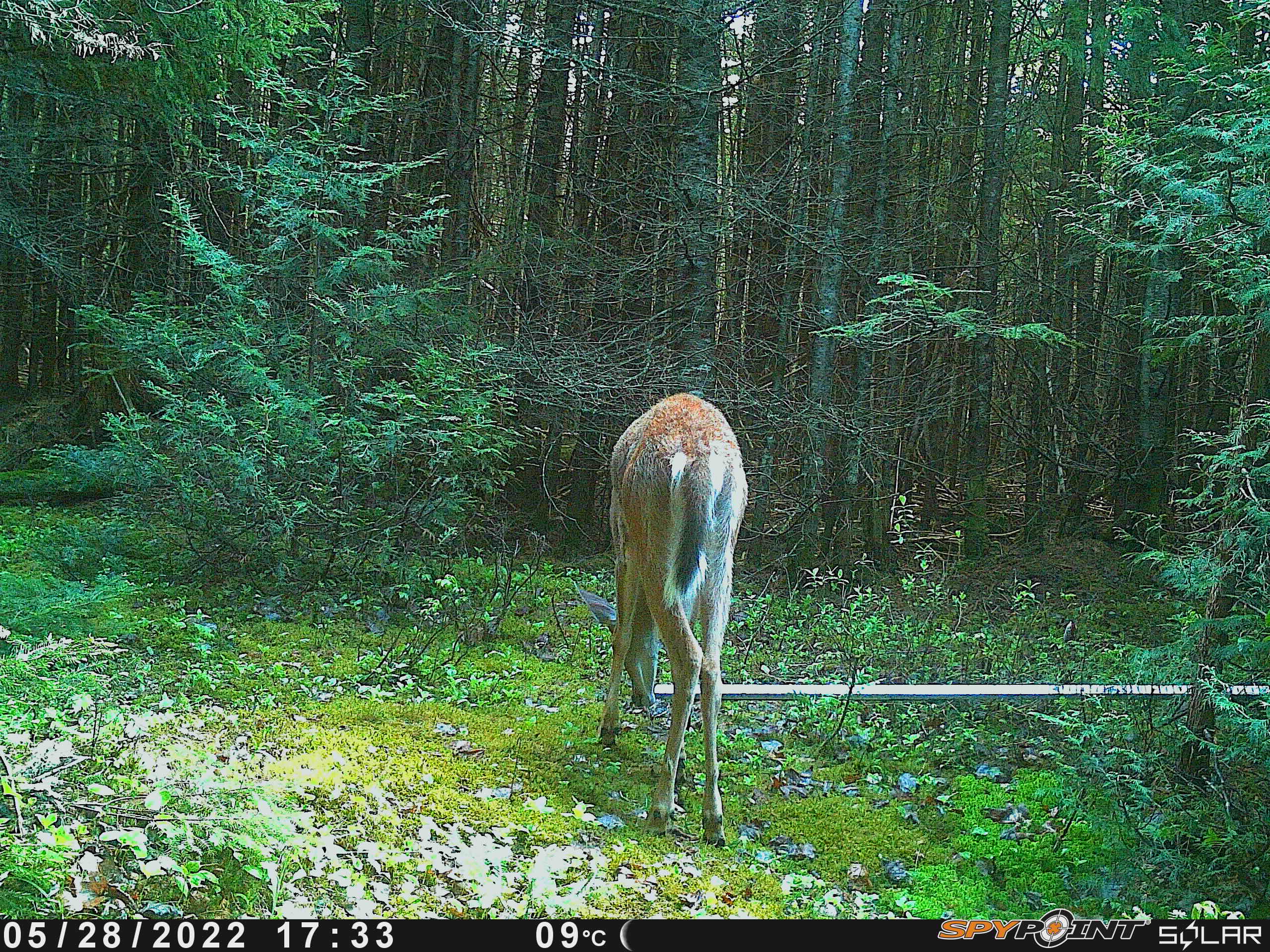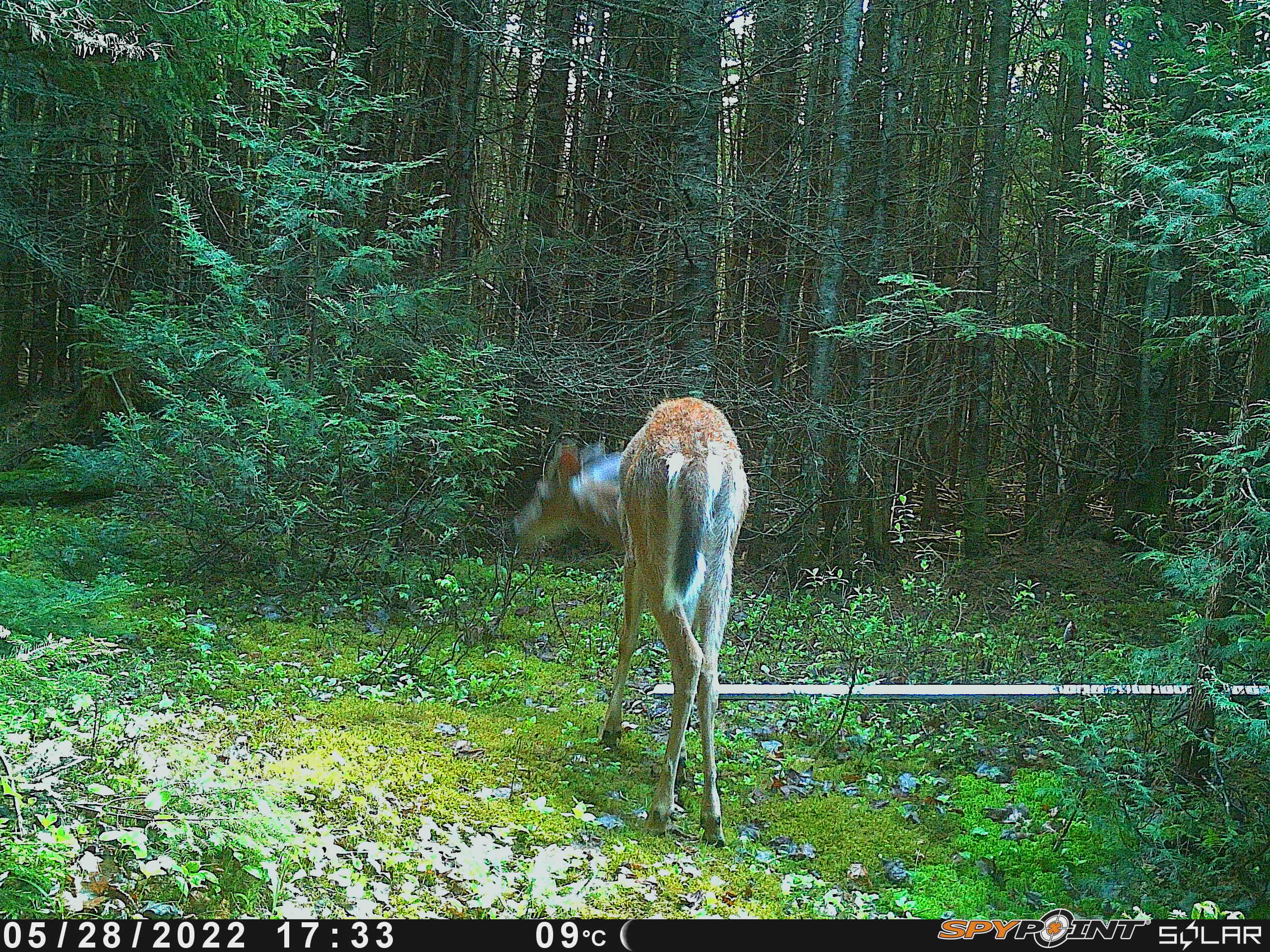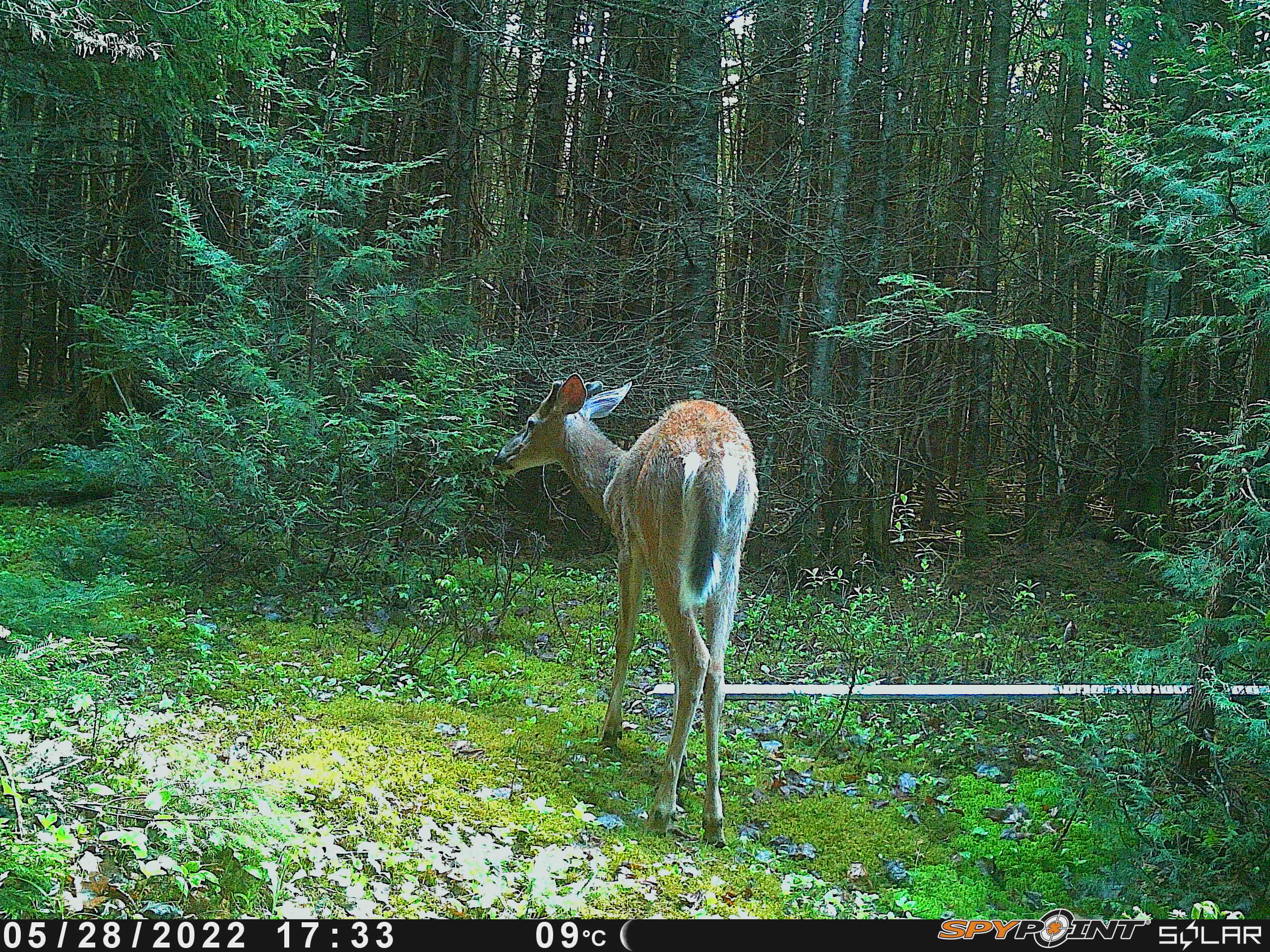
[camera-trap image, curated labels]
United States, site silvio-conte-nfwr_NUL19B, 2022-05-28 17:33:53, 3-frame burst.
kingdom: Animalia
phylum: Chordata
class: Mammalia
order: Artiodactyla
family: Cervidae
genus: Odocoileus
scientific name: Odocoileus virginianus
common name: white-tailed deer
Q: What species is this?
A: White-tailed deer (Odocoileus virginianus).